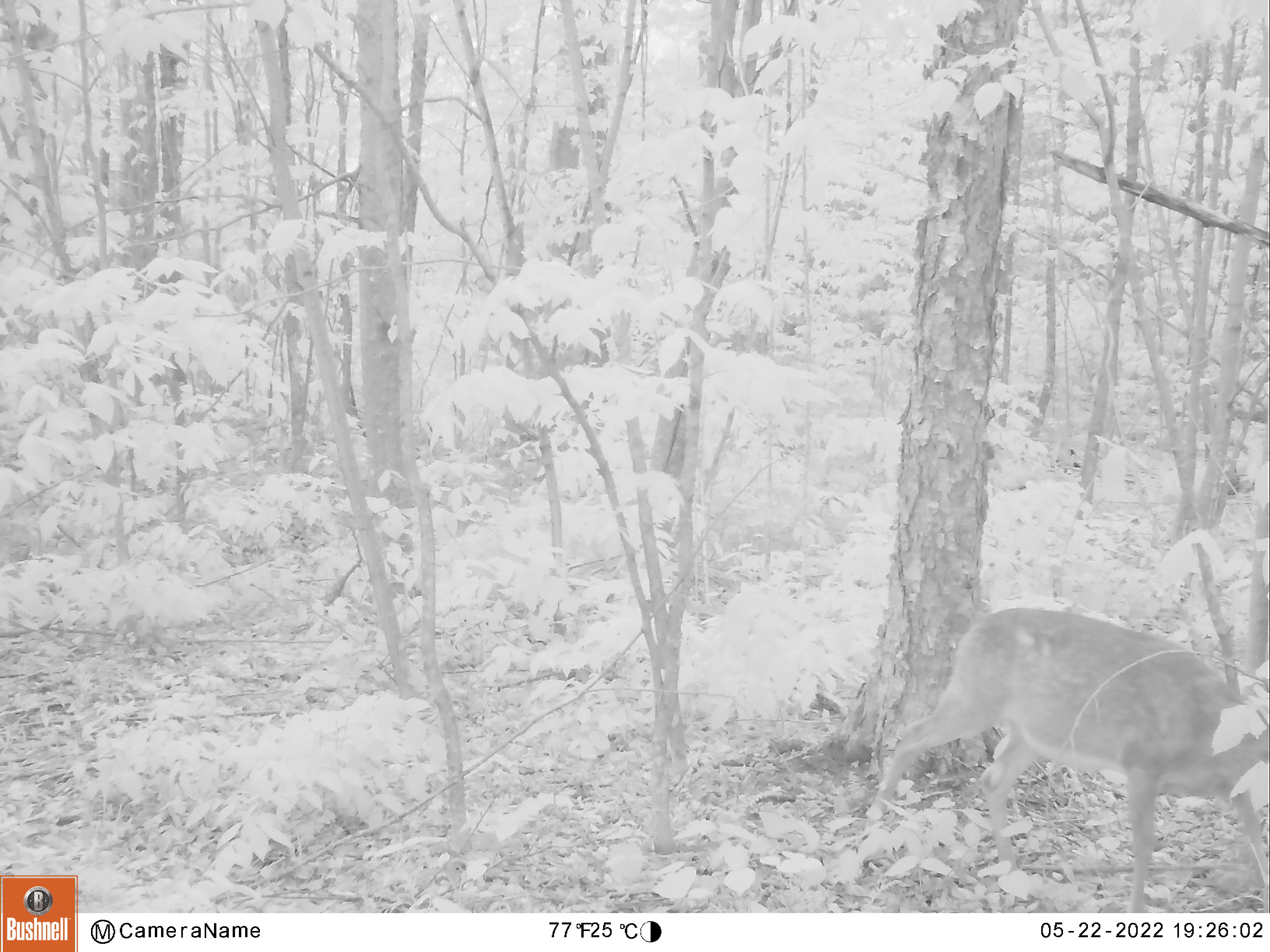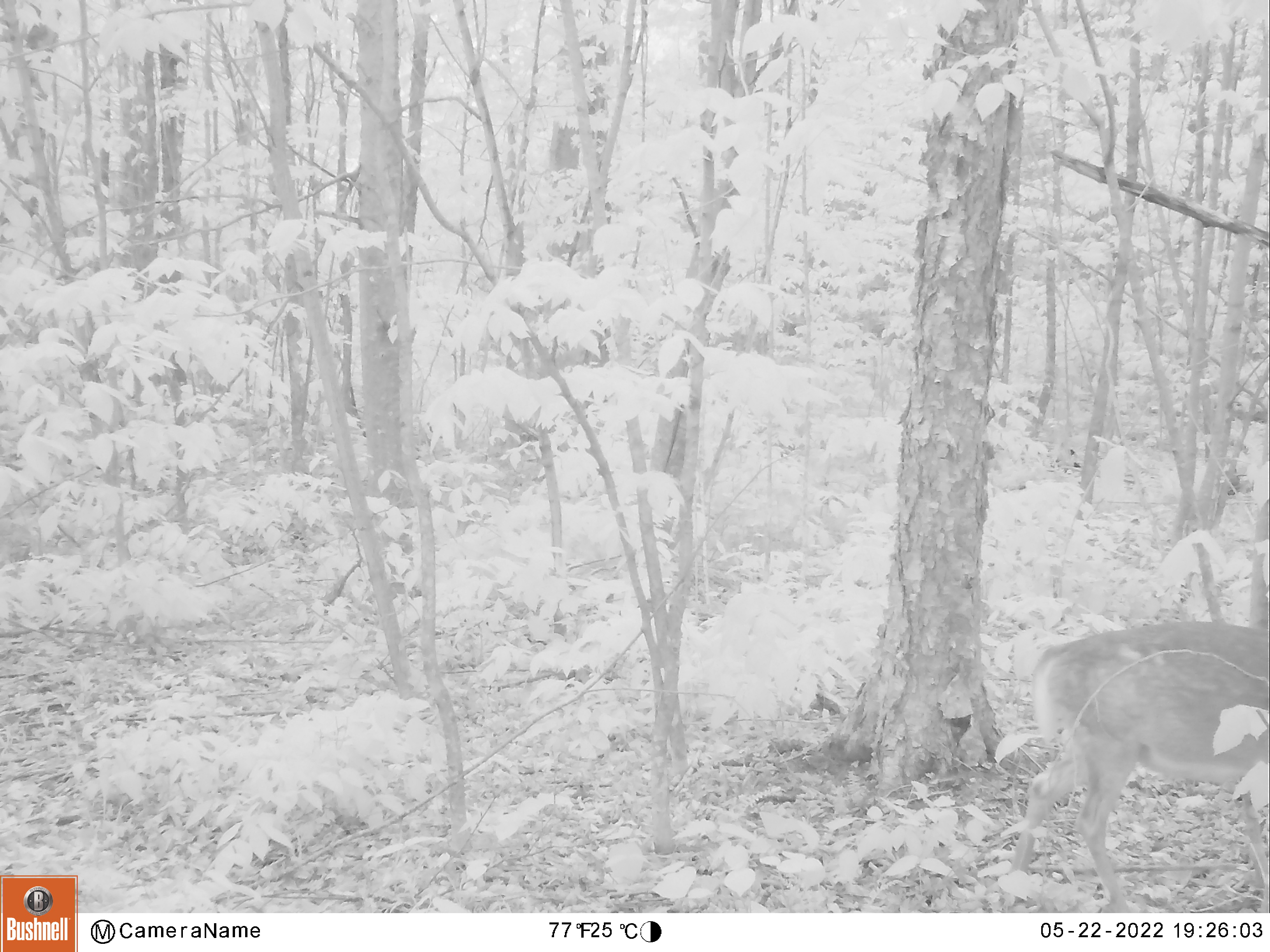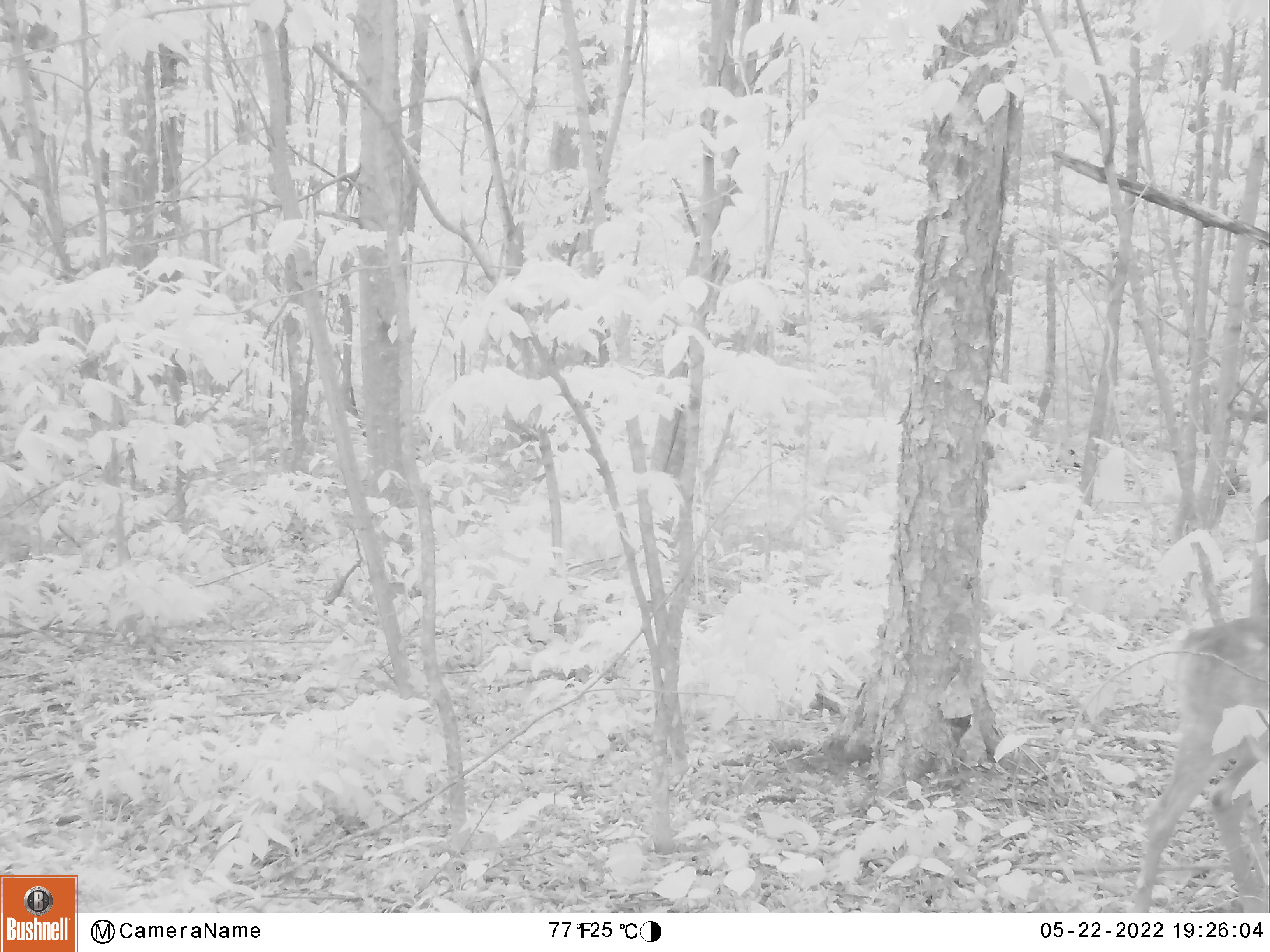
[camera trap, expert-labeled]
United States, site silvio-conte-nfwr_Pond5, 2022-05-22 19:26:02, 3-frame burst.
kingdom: Animalia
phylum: Chordata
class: Mammalia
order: Artiodactyla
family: Cervidae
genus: Odocoileus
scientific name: Odocoileus virginianus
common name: white-tailed deer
White-tailed deer (Odocoileus virginianus).